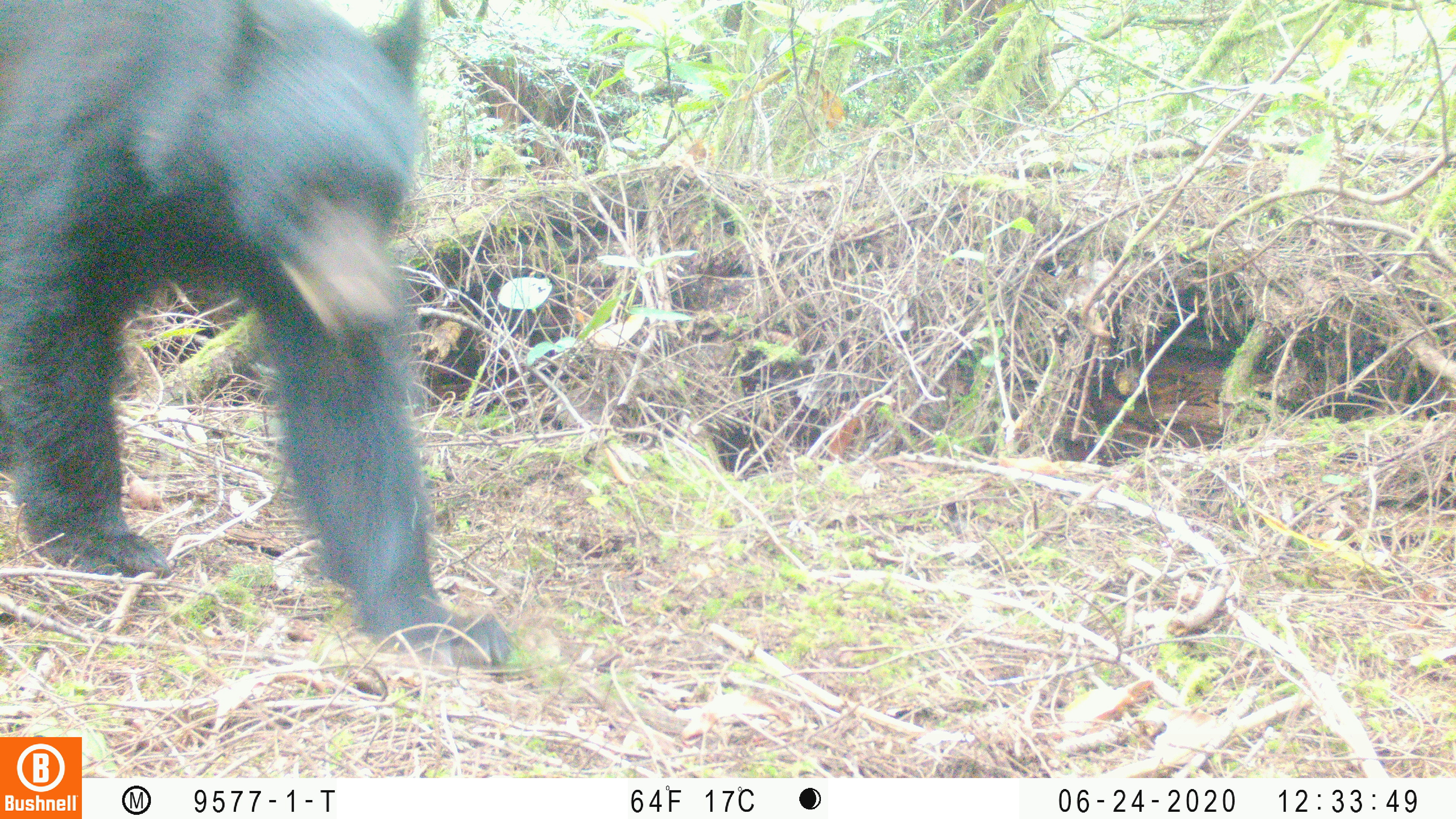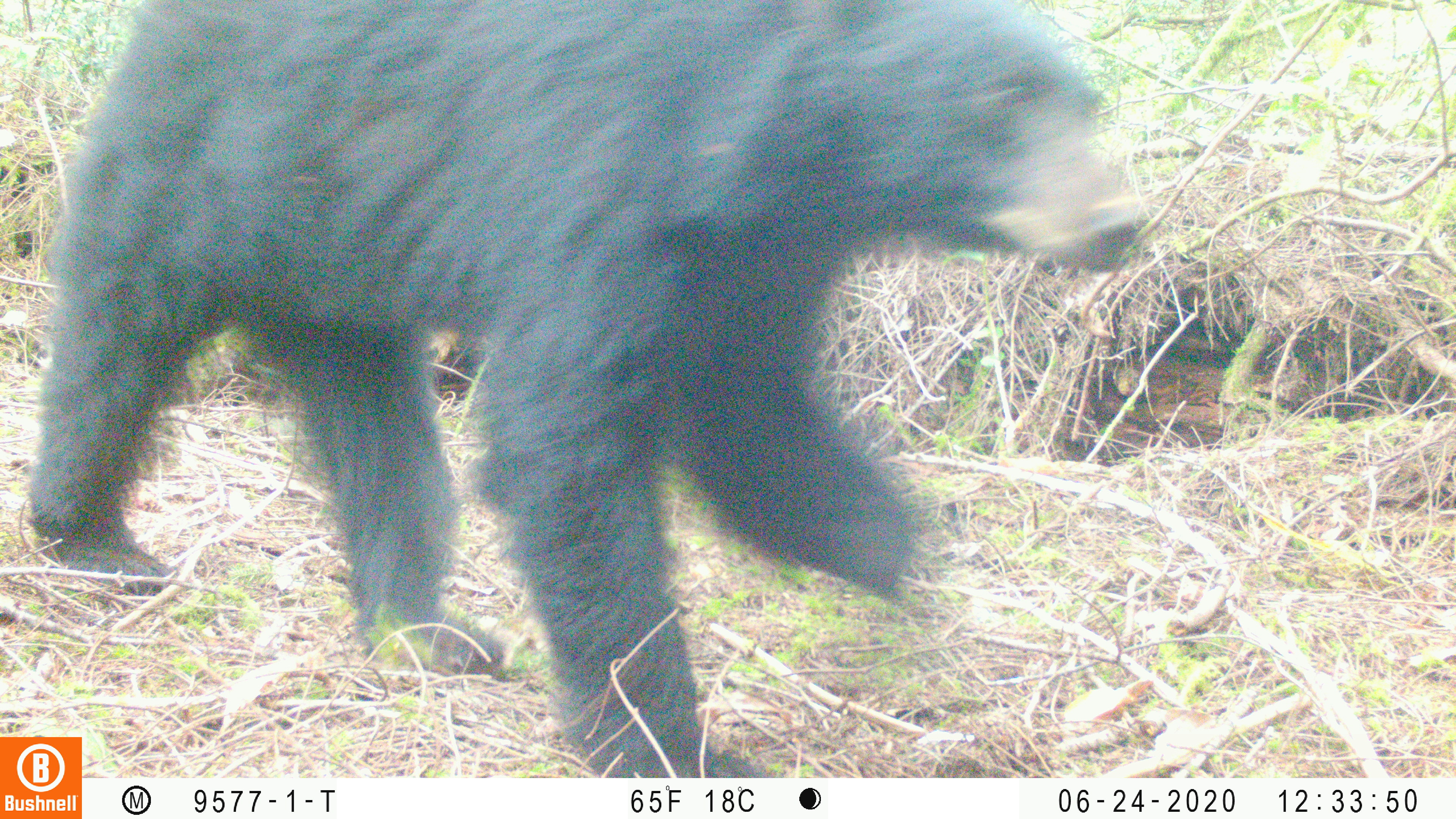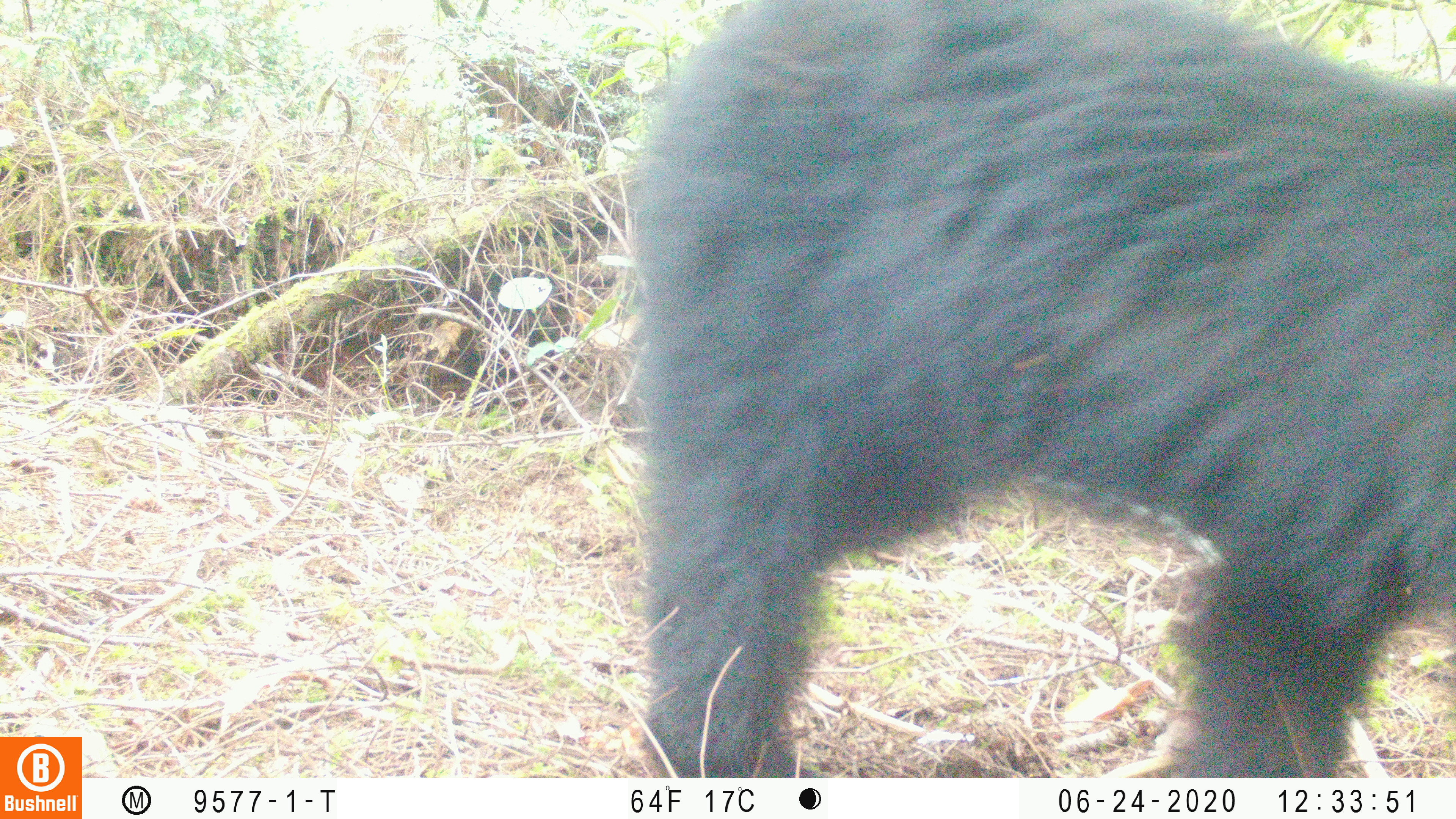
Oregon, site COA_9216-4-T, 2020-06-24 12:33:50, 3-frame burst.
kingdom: Animalia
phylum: Chordata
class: Mammalia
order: Carnivora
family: Ursidae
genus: Ursus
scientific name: Ursus americanus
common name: american black bear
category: black bear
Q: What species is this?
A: Black bear (american black bear) (Ursus americanus).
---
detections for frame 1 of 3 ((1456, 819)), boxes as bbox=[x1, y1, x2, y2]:
black bear: bbox=[2, 3, 461, 669]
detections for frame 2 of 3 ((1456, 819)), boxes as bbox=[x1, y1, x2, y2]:
black bear: bbox=[52, 1, 1154, 726]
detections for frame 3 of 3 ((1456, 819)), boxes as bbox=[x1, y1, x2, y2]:
black bear: bbox=[628, 0, 1448, 768]